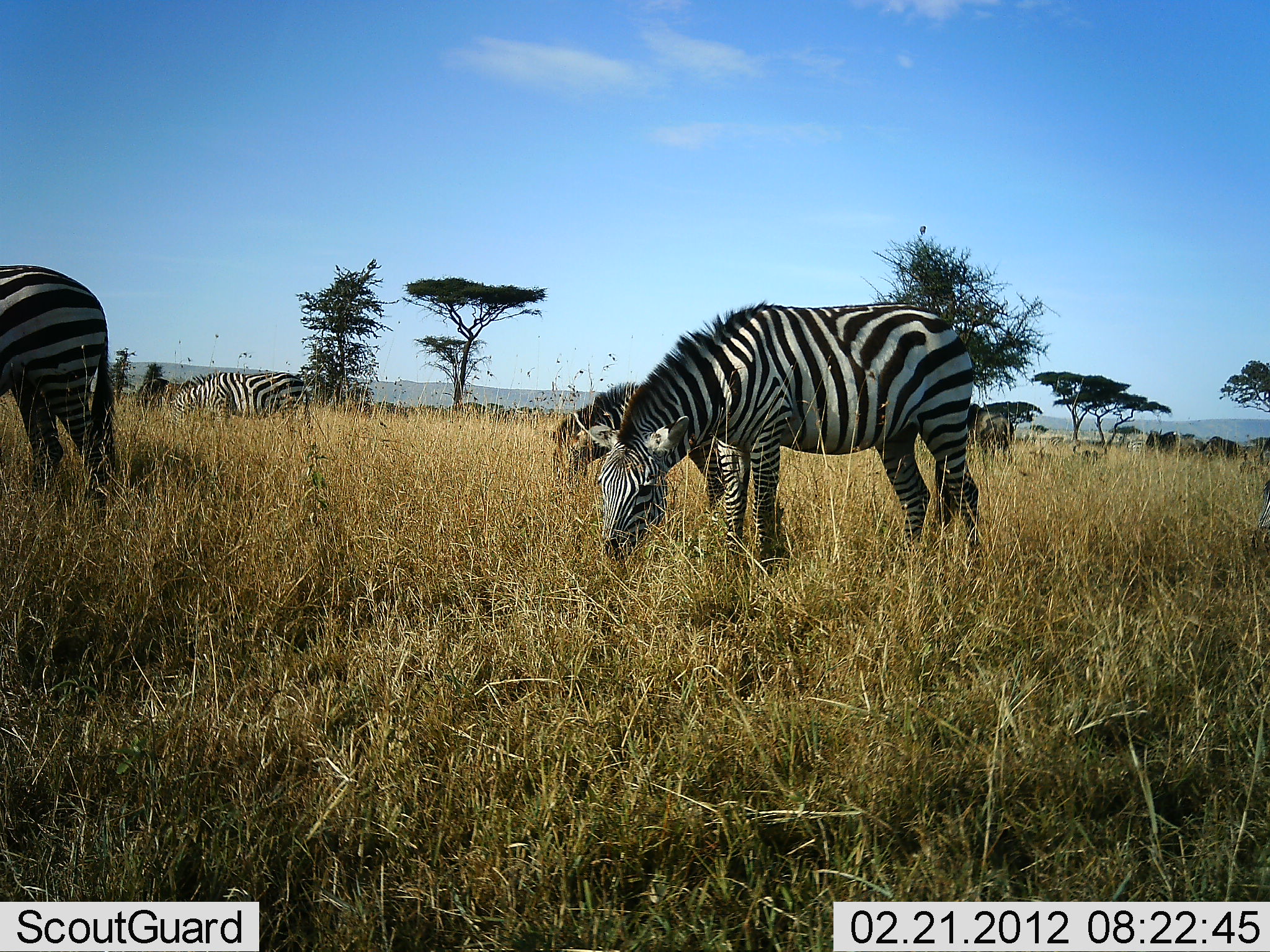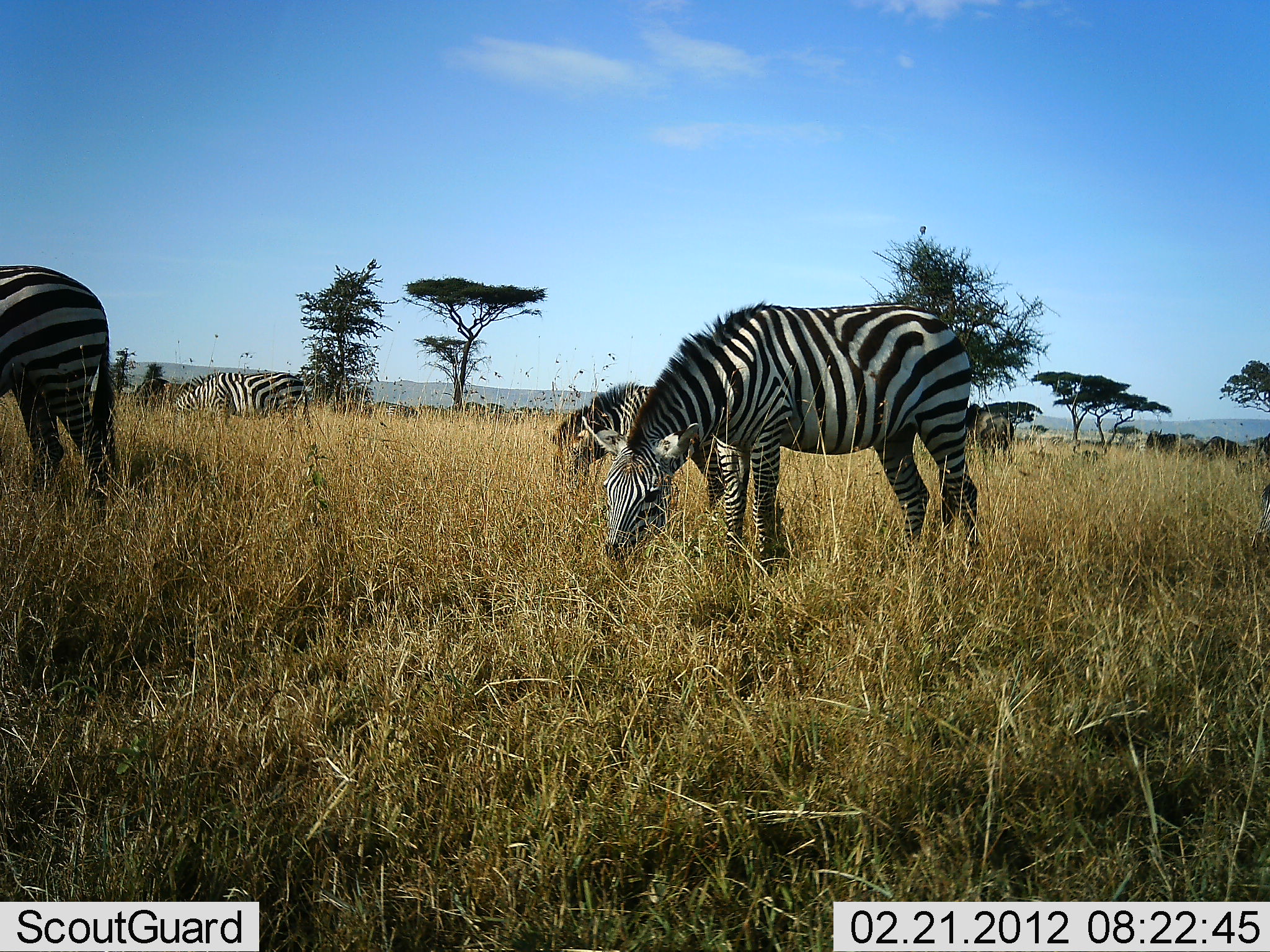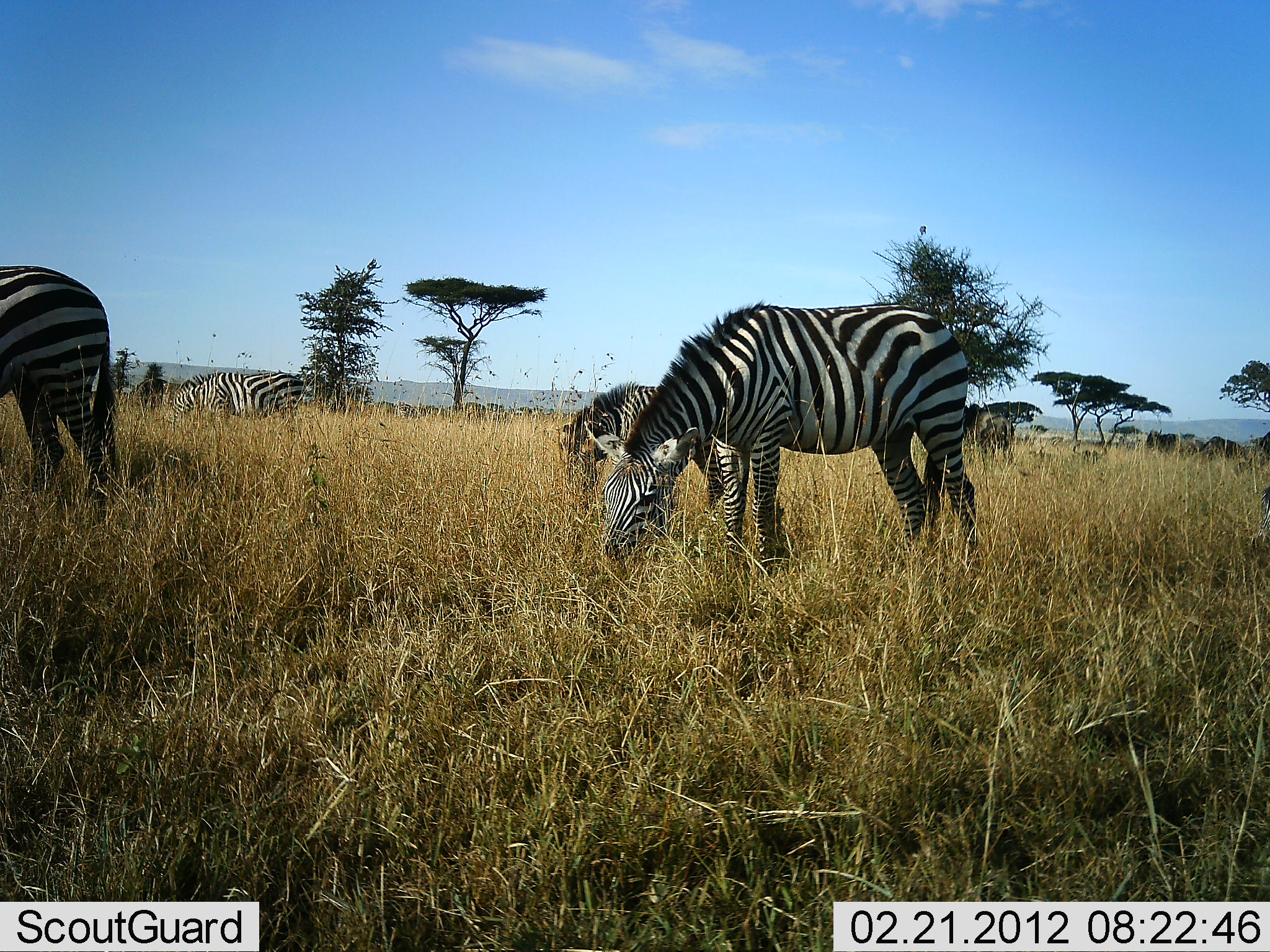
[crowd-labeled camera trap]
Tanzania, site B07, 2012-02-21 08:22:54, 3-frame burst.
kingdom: Animalia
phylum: Chordata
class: Mammalia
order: Perissodactyla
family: Equidae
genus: Equus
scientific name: Equus quagga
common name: plains zebra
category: zebra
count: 4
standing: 20%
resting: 0%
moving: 0%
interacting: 0%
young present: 6%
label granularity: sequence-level